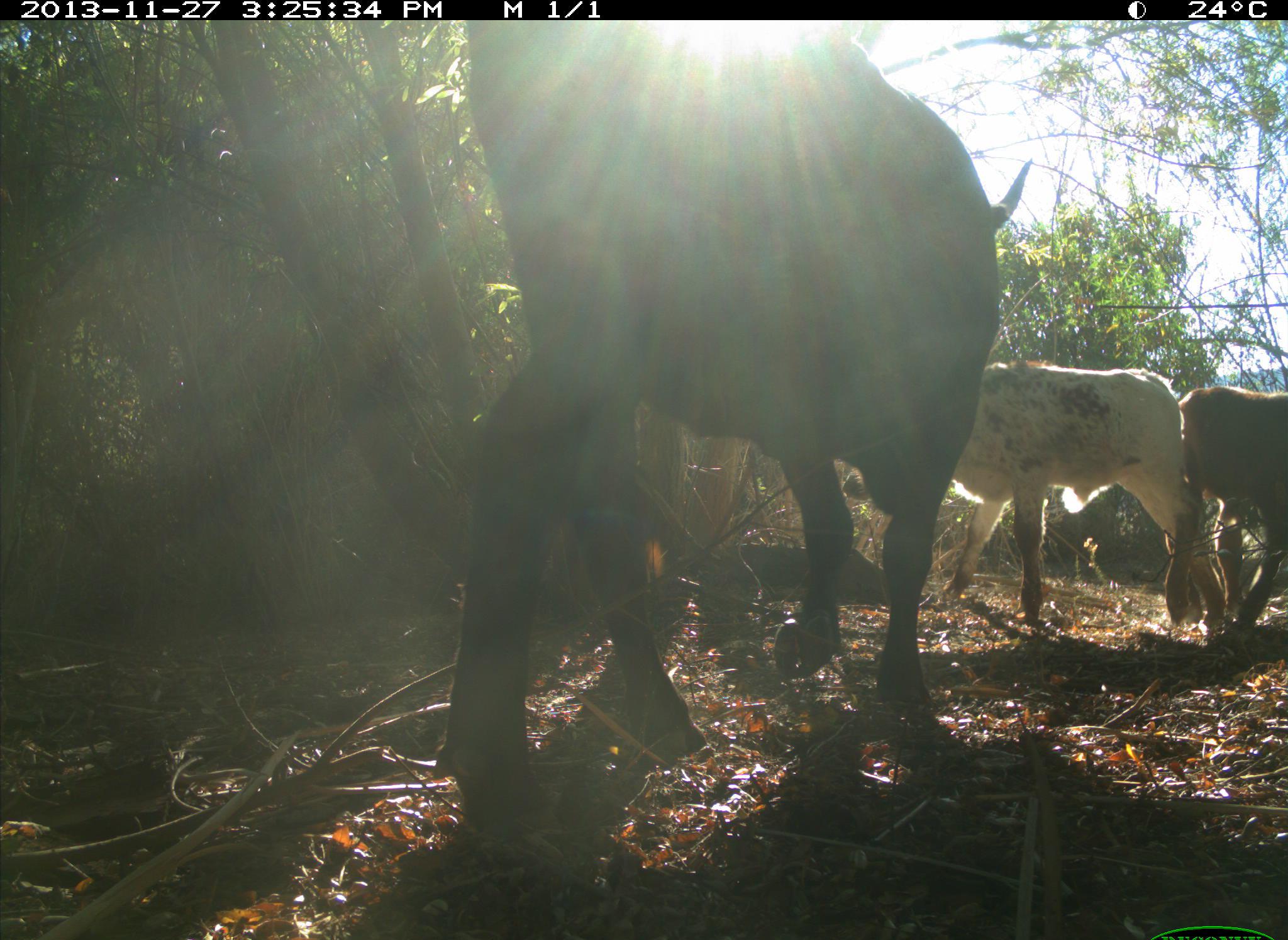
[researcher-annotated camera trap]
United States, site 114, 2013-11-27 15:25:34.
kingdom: Animalia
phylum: Chordata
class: Mammalia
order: Artiodactyla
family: Bovidae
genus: Bos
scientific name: Bos taurus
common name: cow